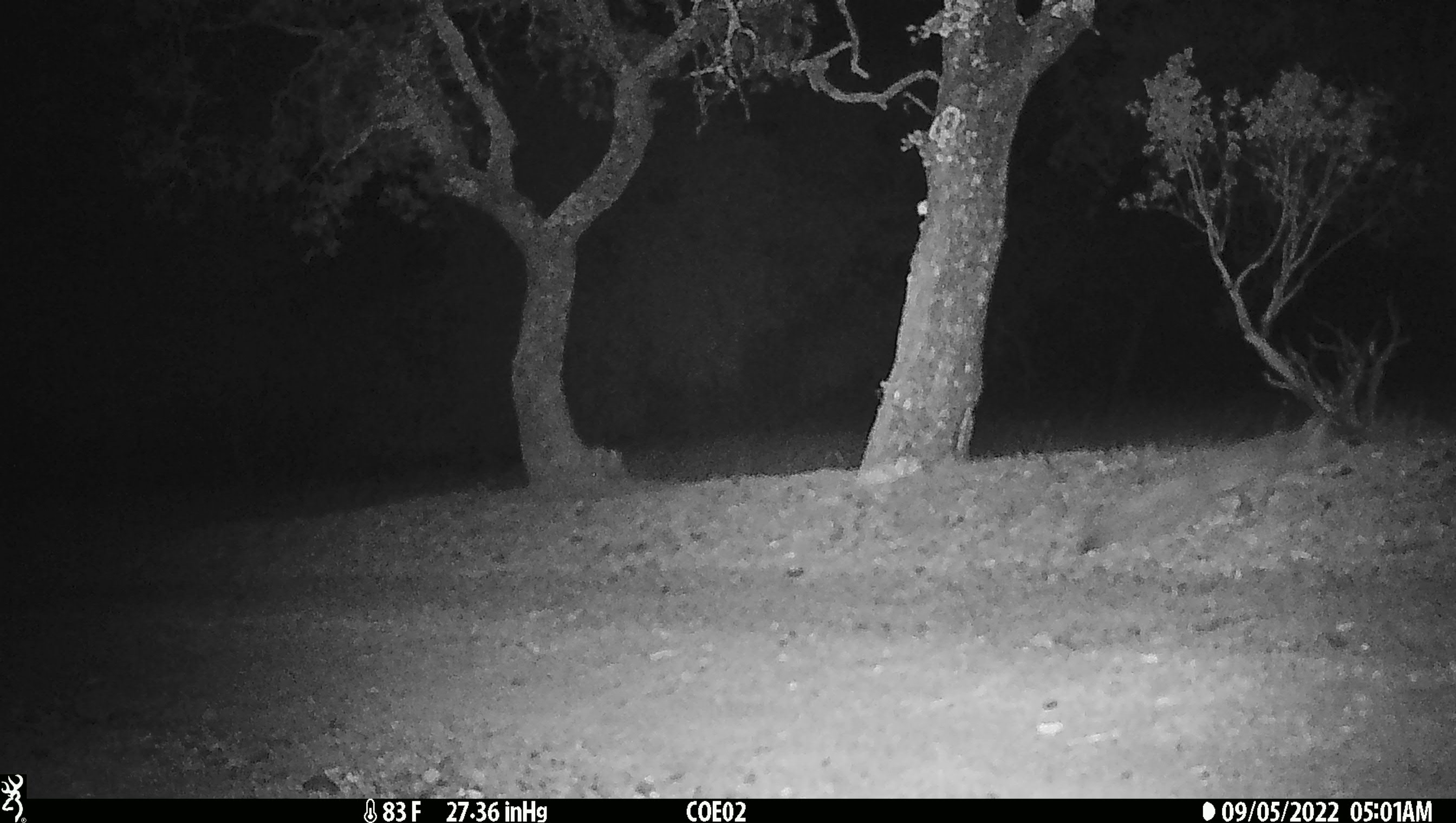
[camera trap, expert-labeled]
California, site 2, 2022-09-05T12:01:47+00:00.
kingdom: Animalia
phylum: Chordata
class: Mammalia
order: Carnivora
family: Canidae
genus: Urocyon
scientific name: Urocyon cinereoargenteus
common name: gray fox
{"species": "gray fox (Urocyon cinereoargenteus)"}